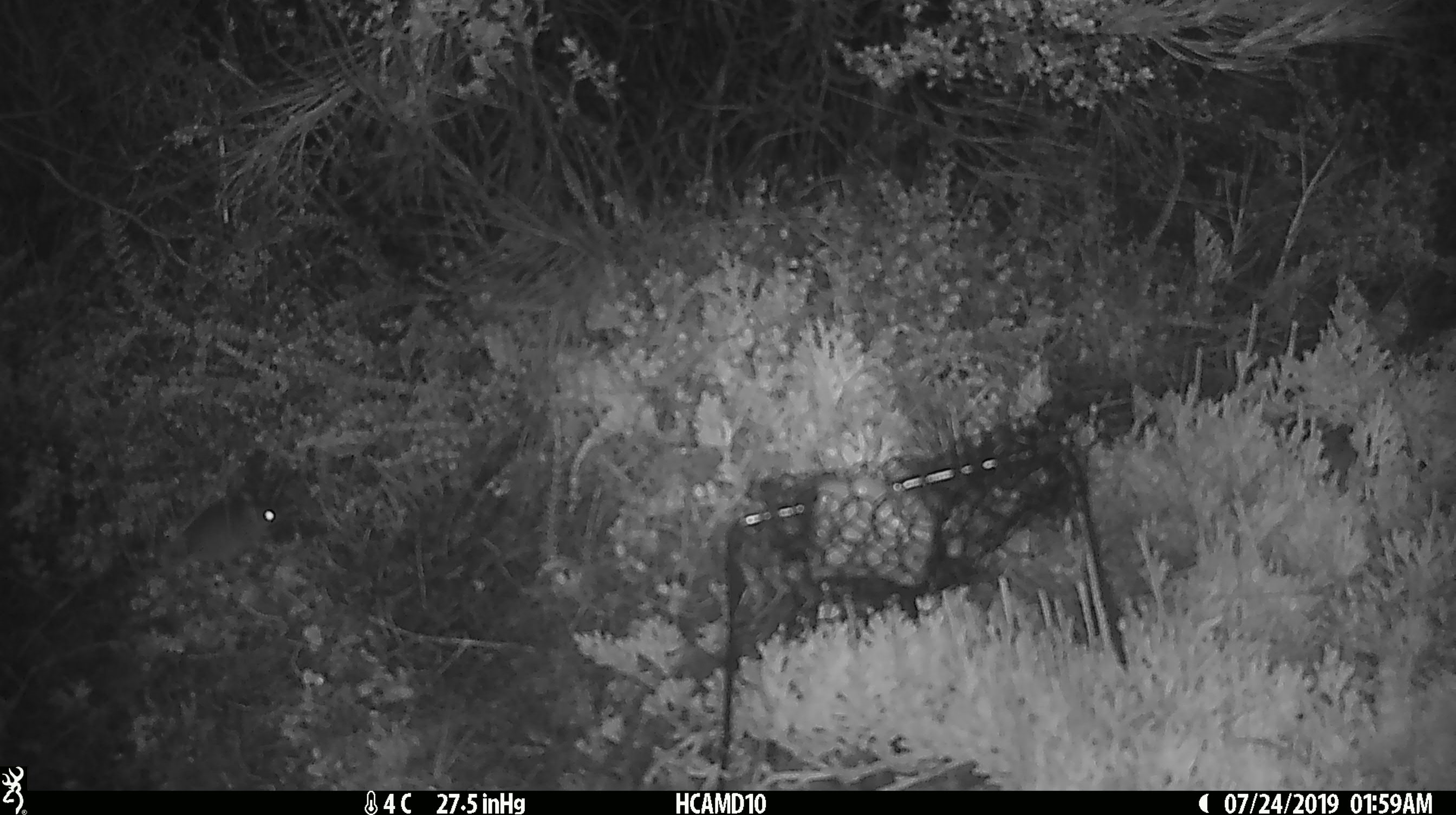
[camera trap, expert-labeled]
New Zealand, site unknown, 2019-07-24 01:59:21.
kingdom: Animalia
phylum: Chordata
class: Mammalia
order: Rodentia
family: Muridae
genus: Mus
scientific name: Mus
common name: mouse